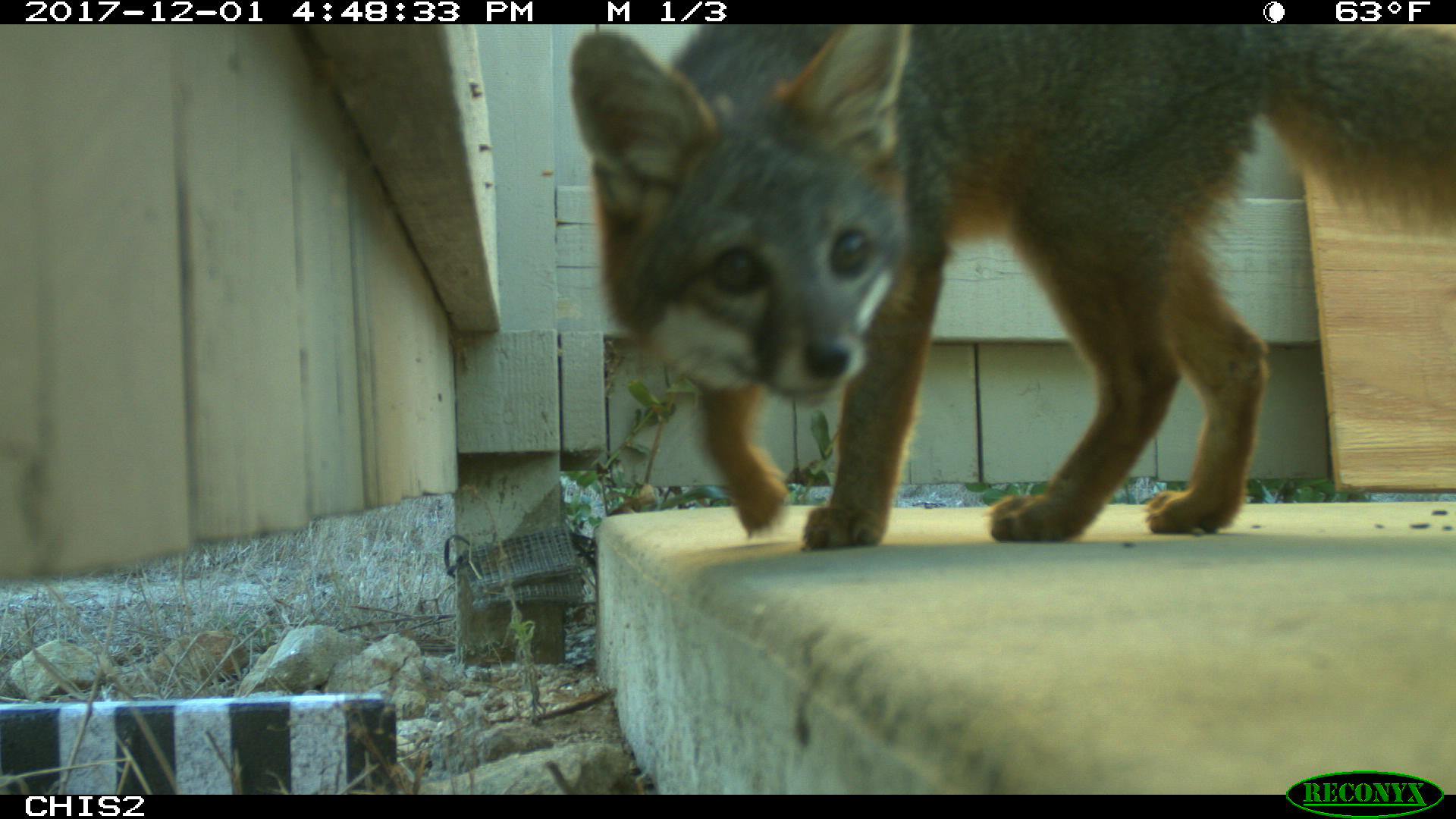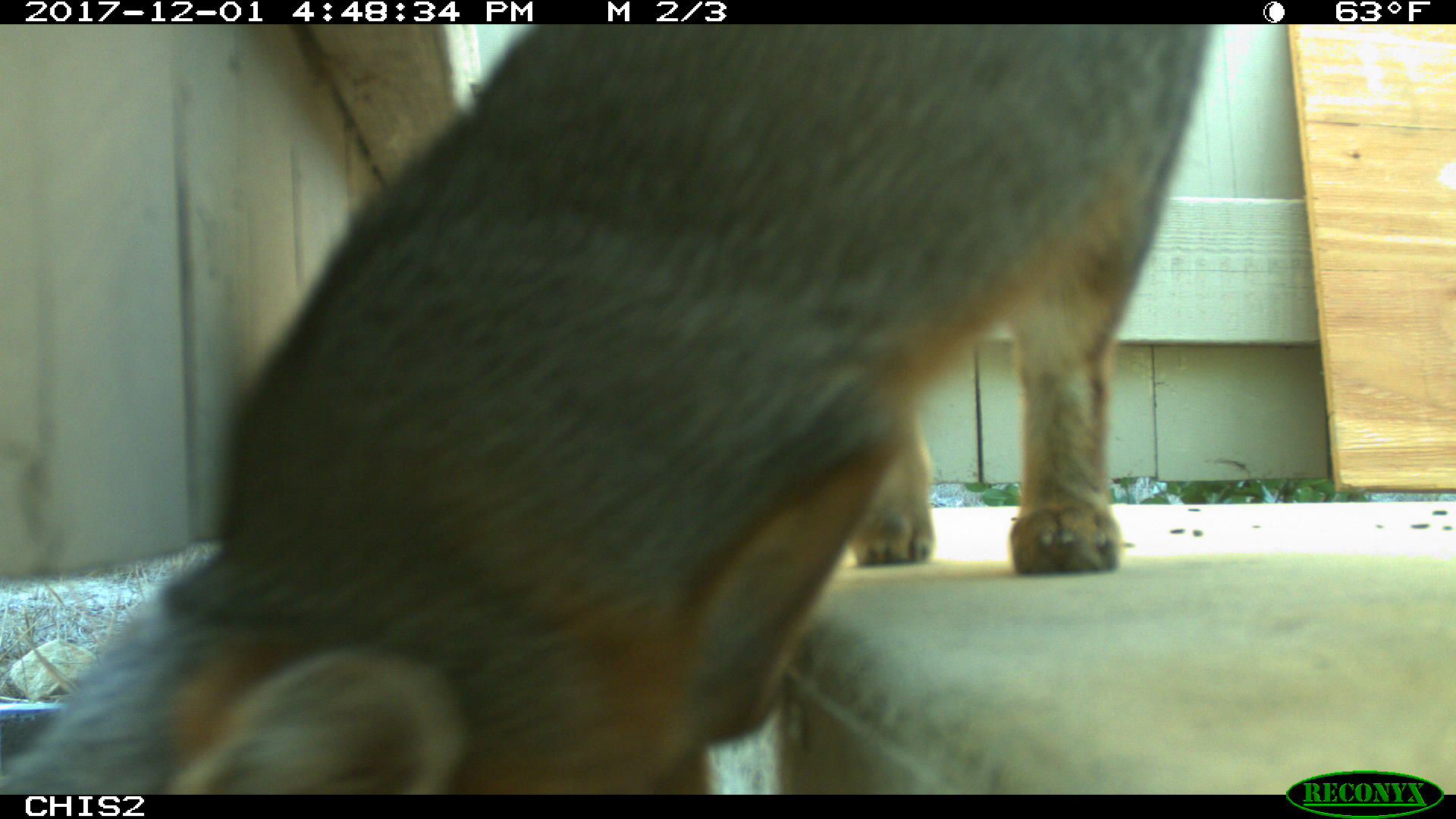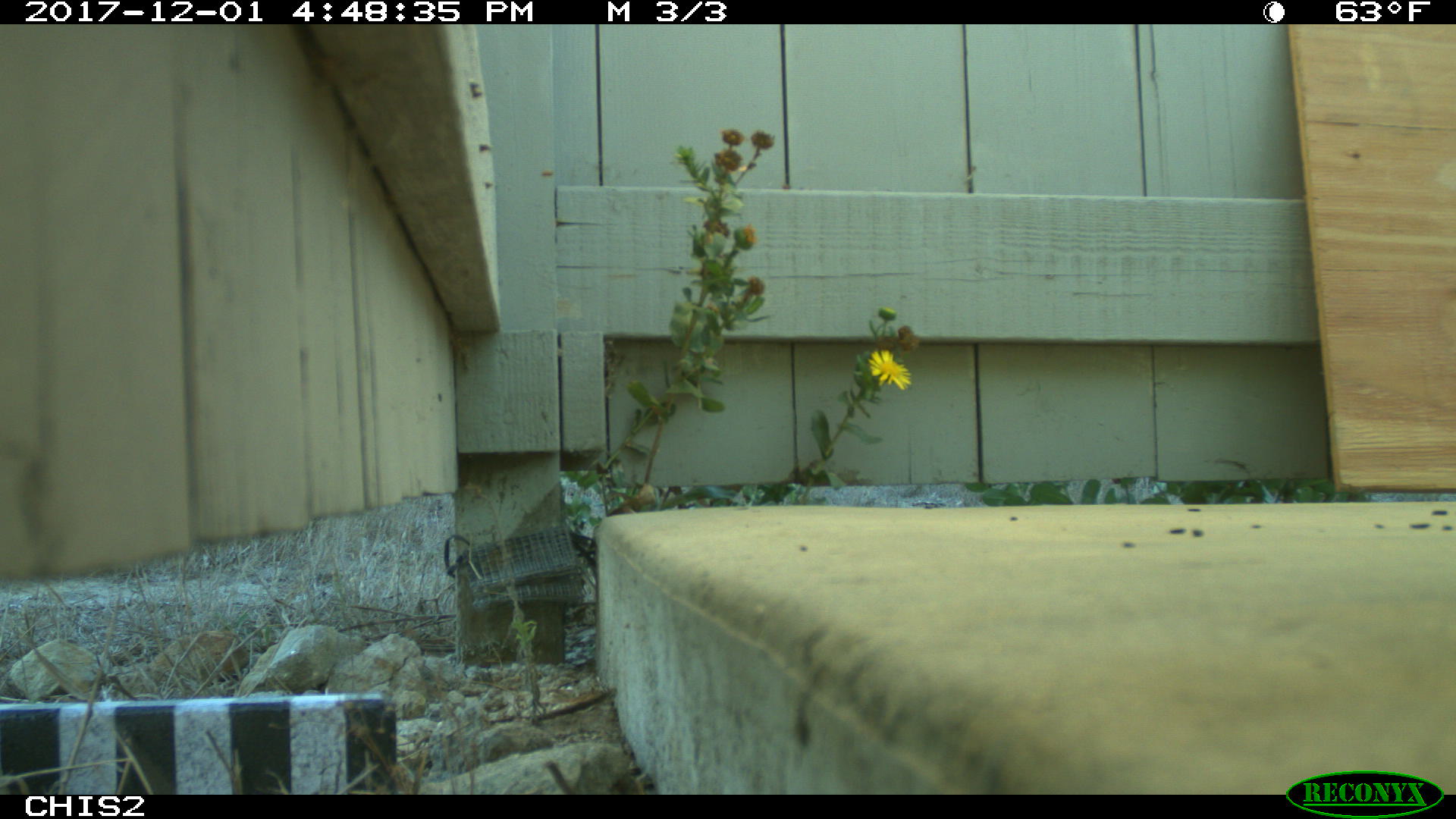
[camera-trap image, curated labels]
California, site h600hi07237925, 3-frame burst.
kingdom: Animalia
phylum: Chordata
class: Mammalia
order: Carnivora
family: Canidae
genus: Urocyon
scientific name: Urocyon littoralis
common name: island fox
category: fox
Fox (island fox) (Urocyon littoralis).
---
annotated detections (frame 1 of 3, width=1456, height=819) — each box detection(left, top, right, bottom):
fox: detection(557, 24, 1455, 548)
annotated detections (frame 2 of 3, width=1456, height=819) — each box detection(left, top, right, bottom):
fox: detection(0, 25, 1215, 784)